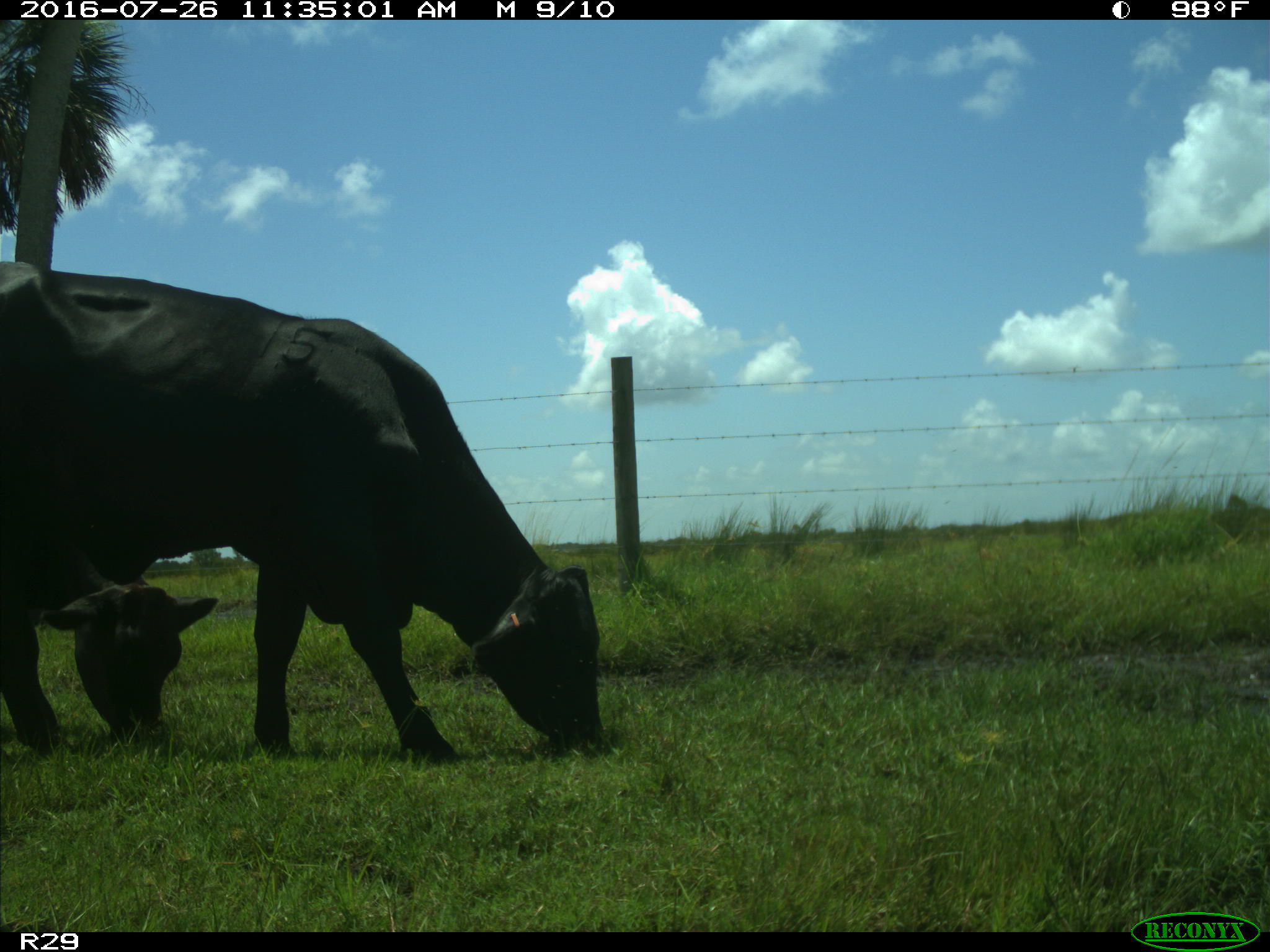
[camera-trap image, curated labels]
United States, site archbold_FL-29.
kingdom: Animalia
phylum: Chordata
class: Mammalia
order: Artiodactyla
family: Bovidae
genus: Bos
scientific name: Bos taurus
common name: domestic cow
Bos taurus (domestic cow).